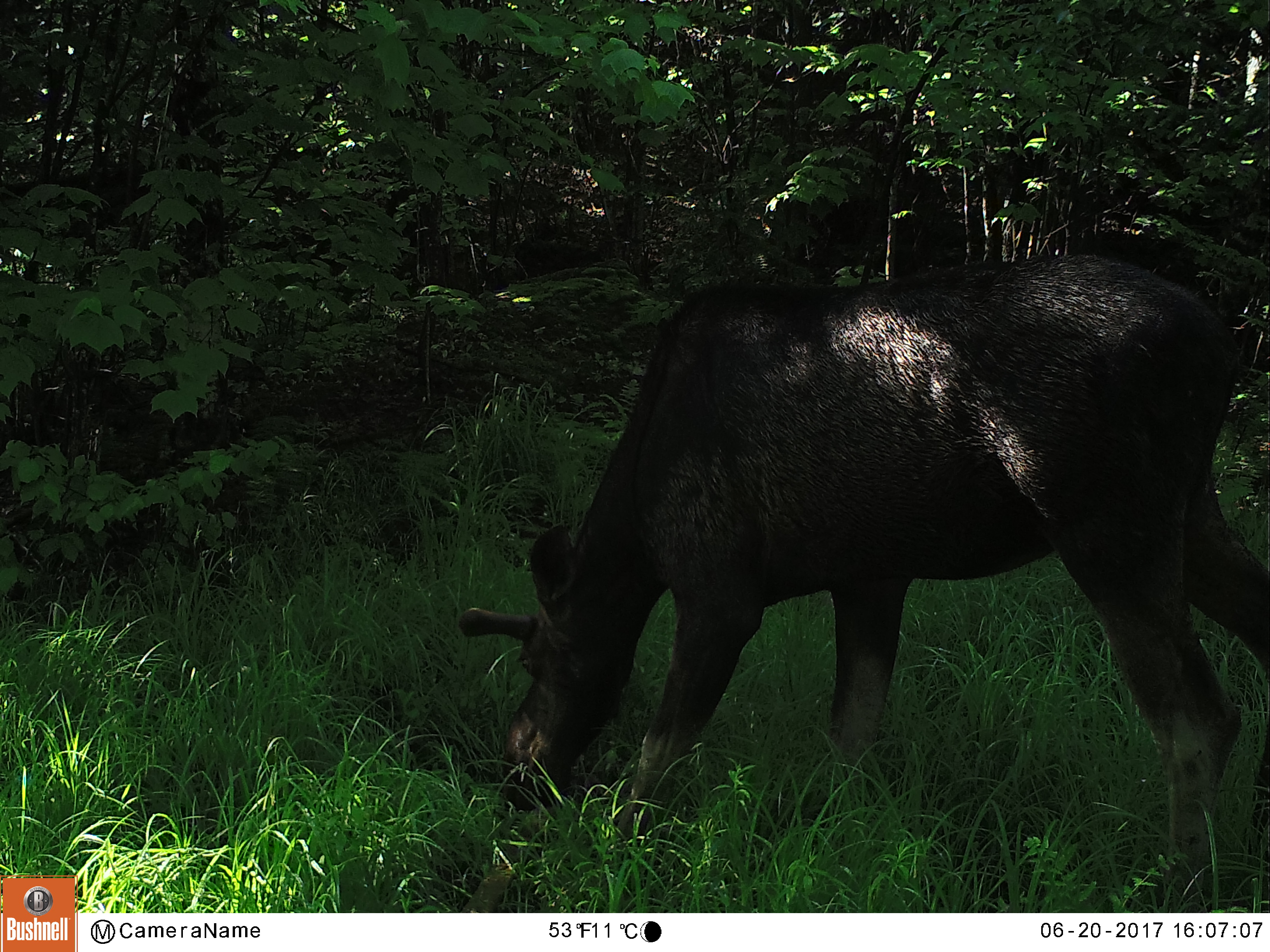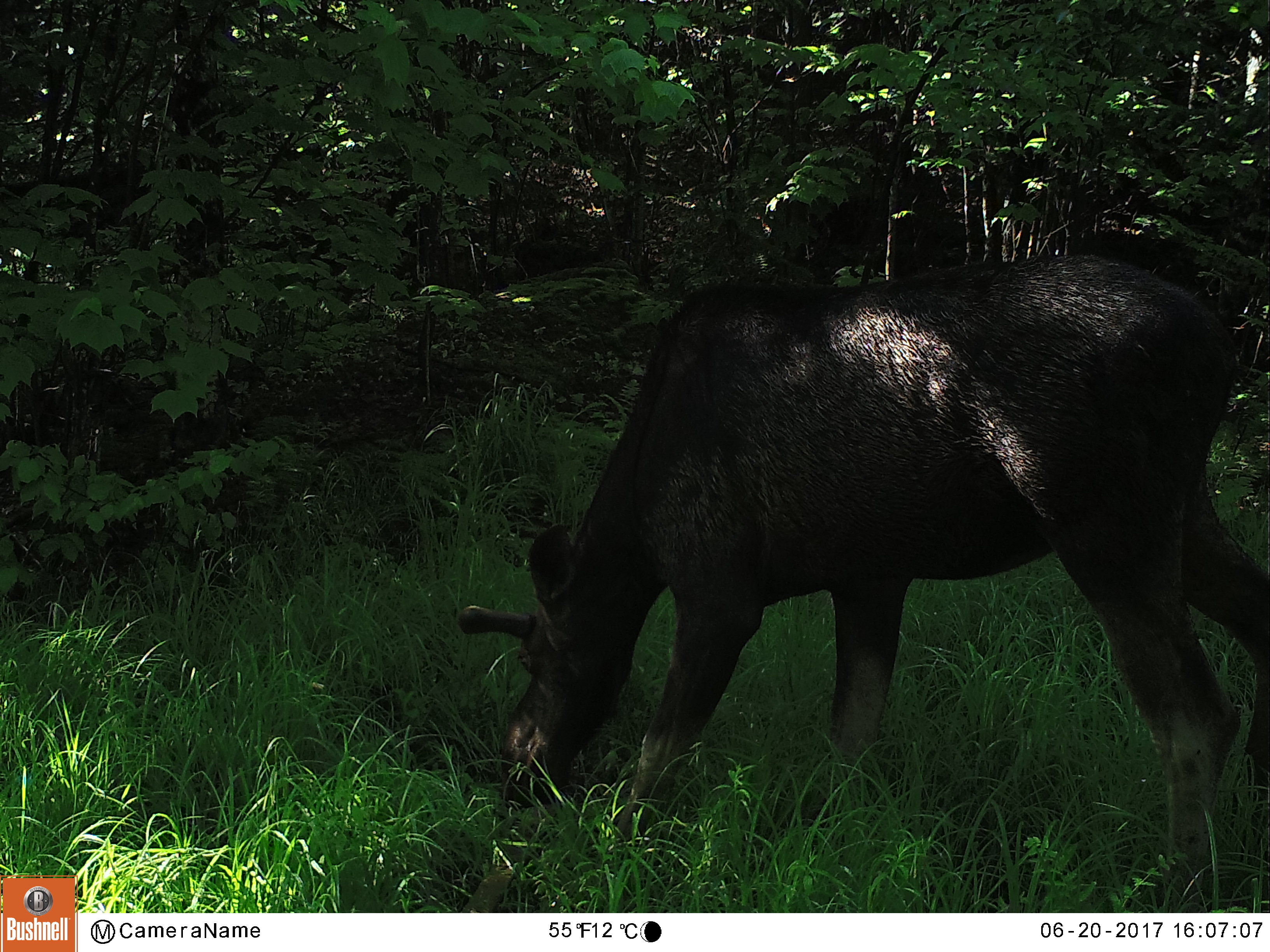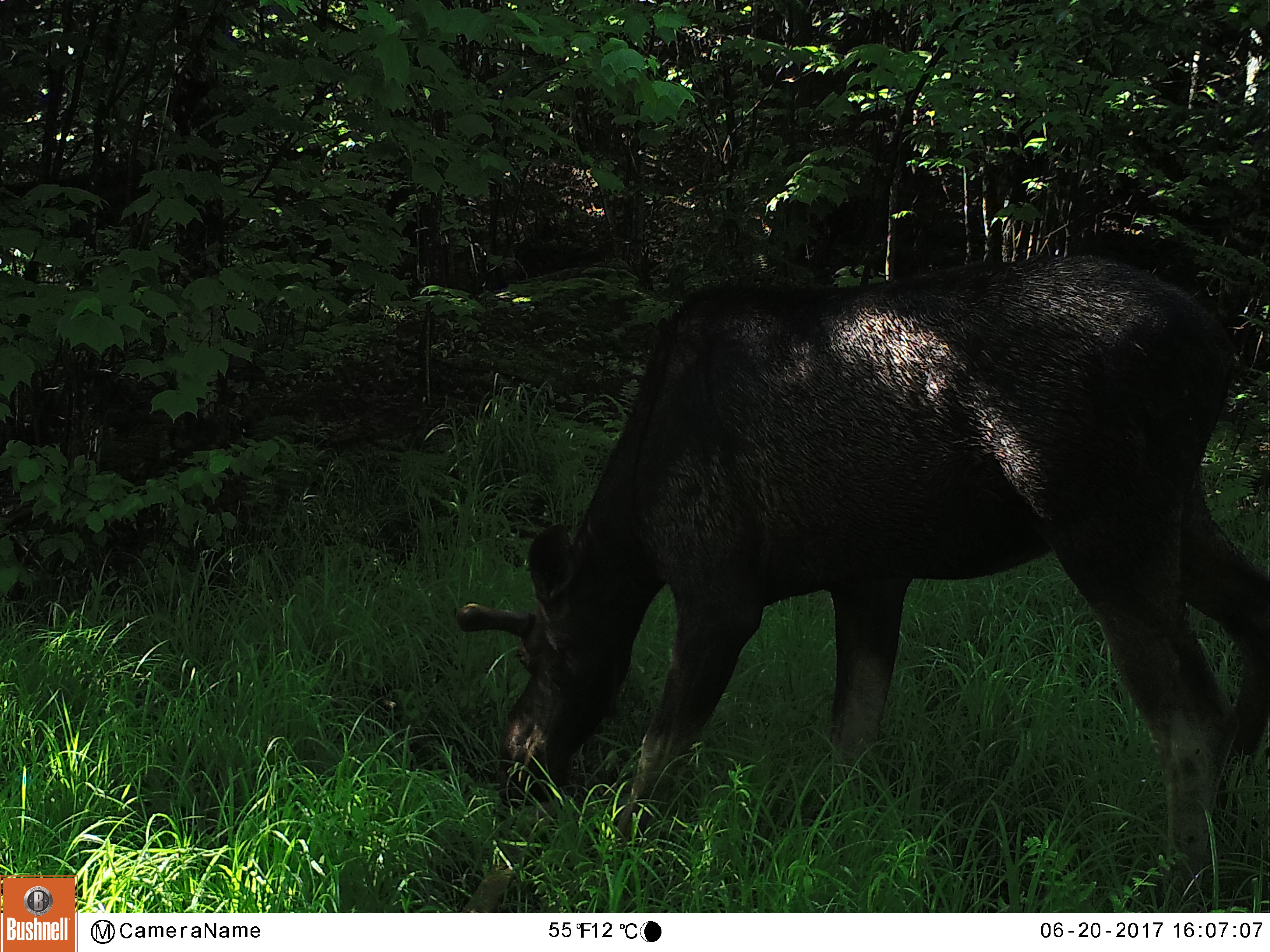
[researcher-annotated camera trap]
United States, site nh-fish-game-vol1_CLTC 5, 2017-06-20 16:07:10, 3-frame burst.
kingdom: Animalia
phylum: Chordata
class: Mammalia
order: Artiodactyla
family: Cervidae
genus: Alces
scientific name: Alces alces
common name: moose